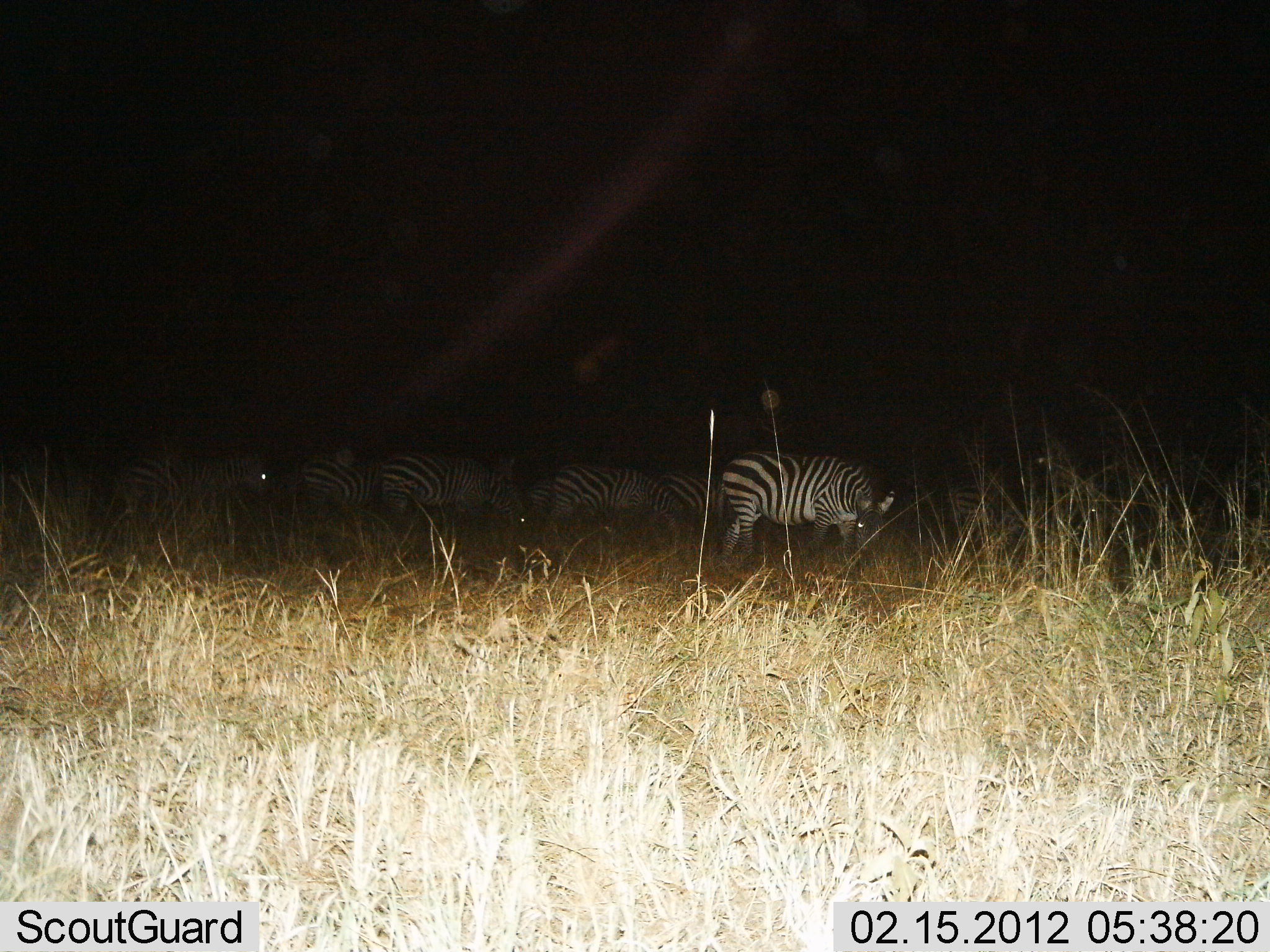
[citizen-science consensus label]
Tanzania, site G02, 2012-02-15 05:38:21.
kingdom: Animalia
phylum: Chordata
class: Mammalia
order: Perissodactyla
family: Equidae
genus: Equus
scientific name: Equus quagga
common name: plains zebra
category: zebra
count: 8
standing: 62%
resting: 0%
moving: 19%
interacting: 0%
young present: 0%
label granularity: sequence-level